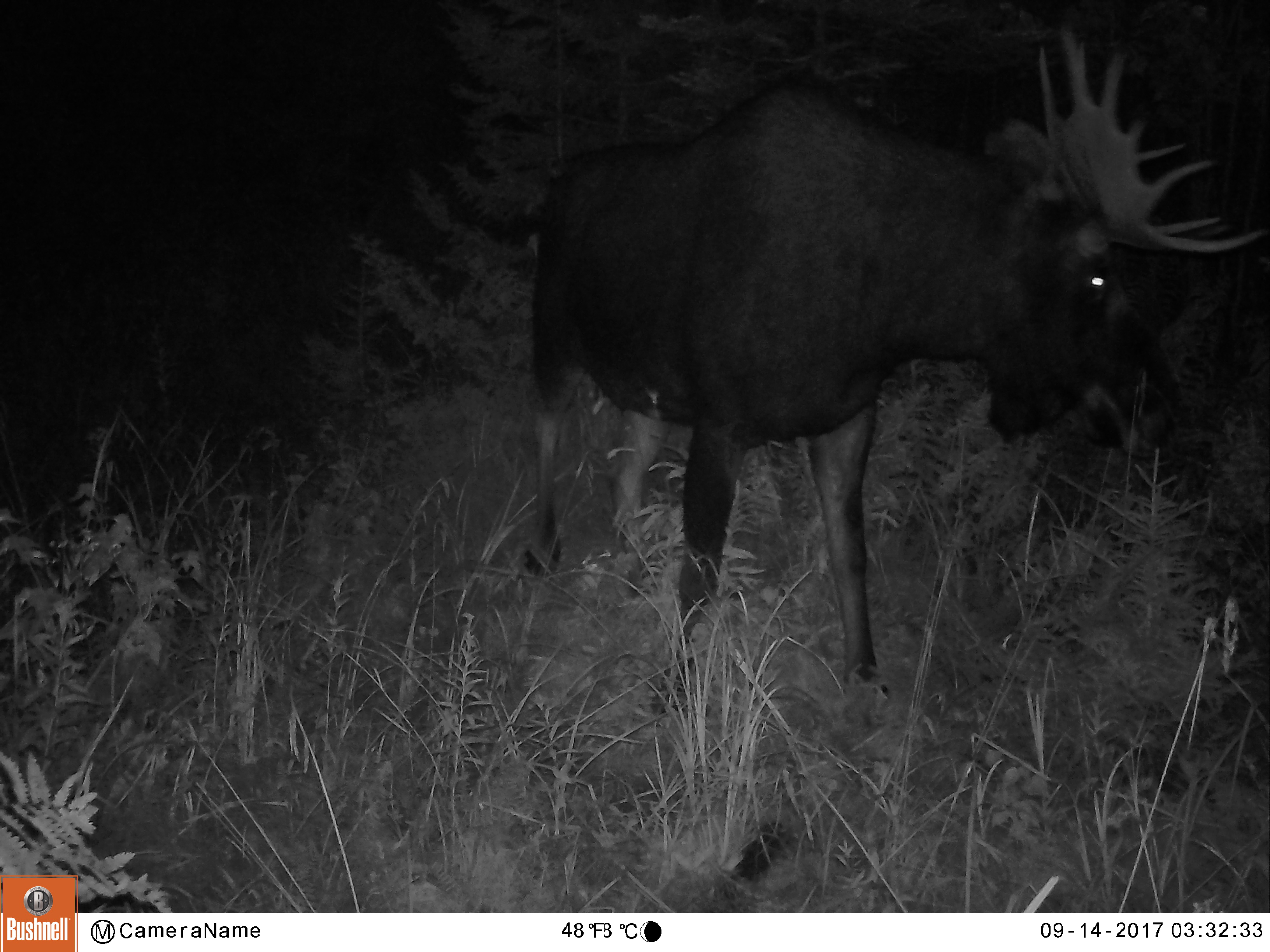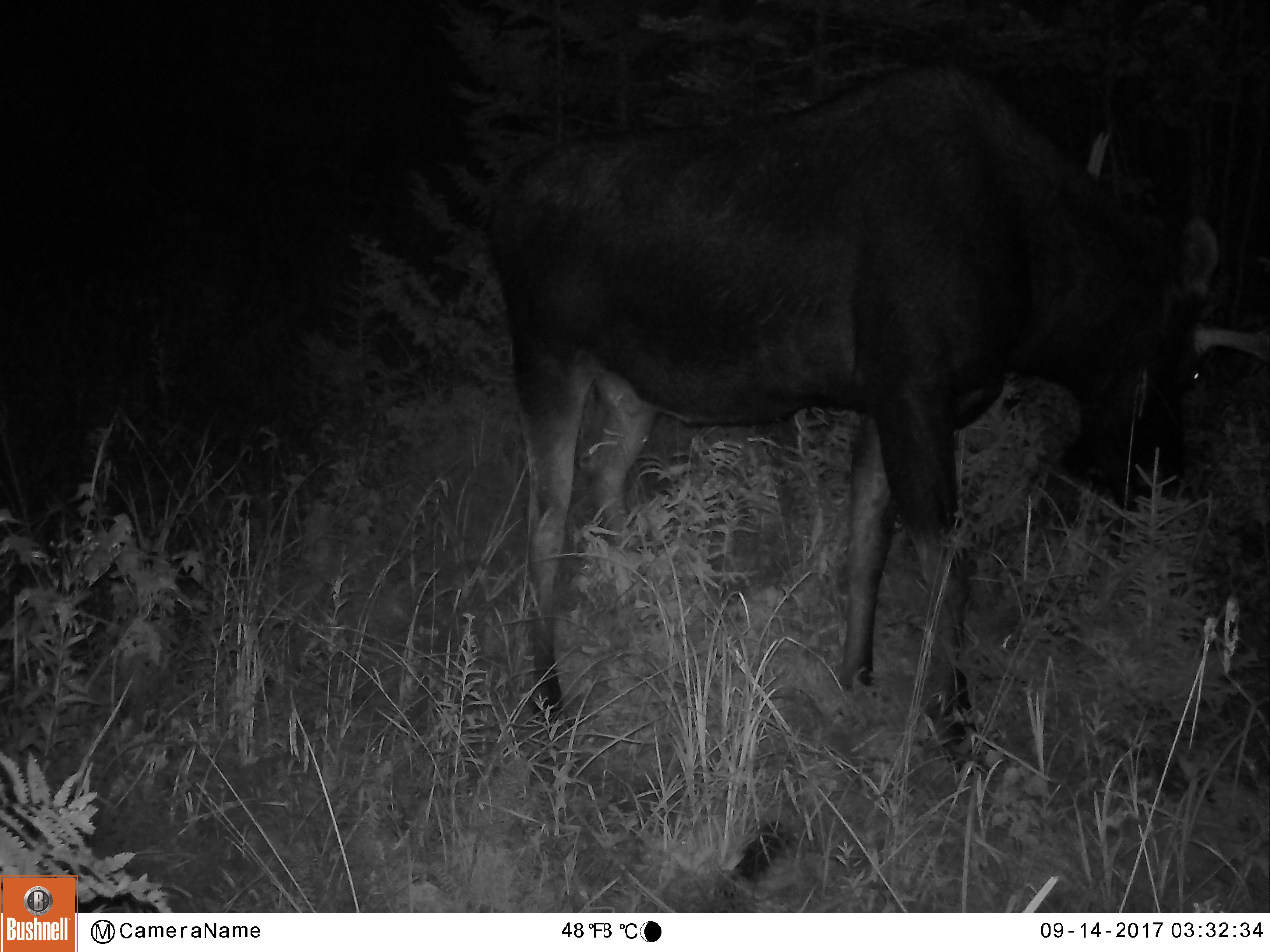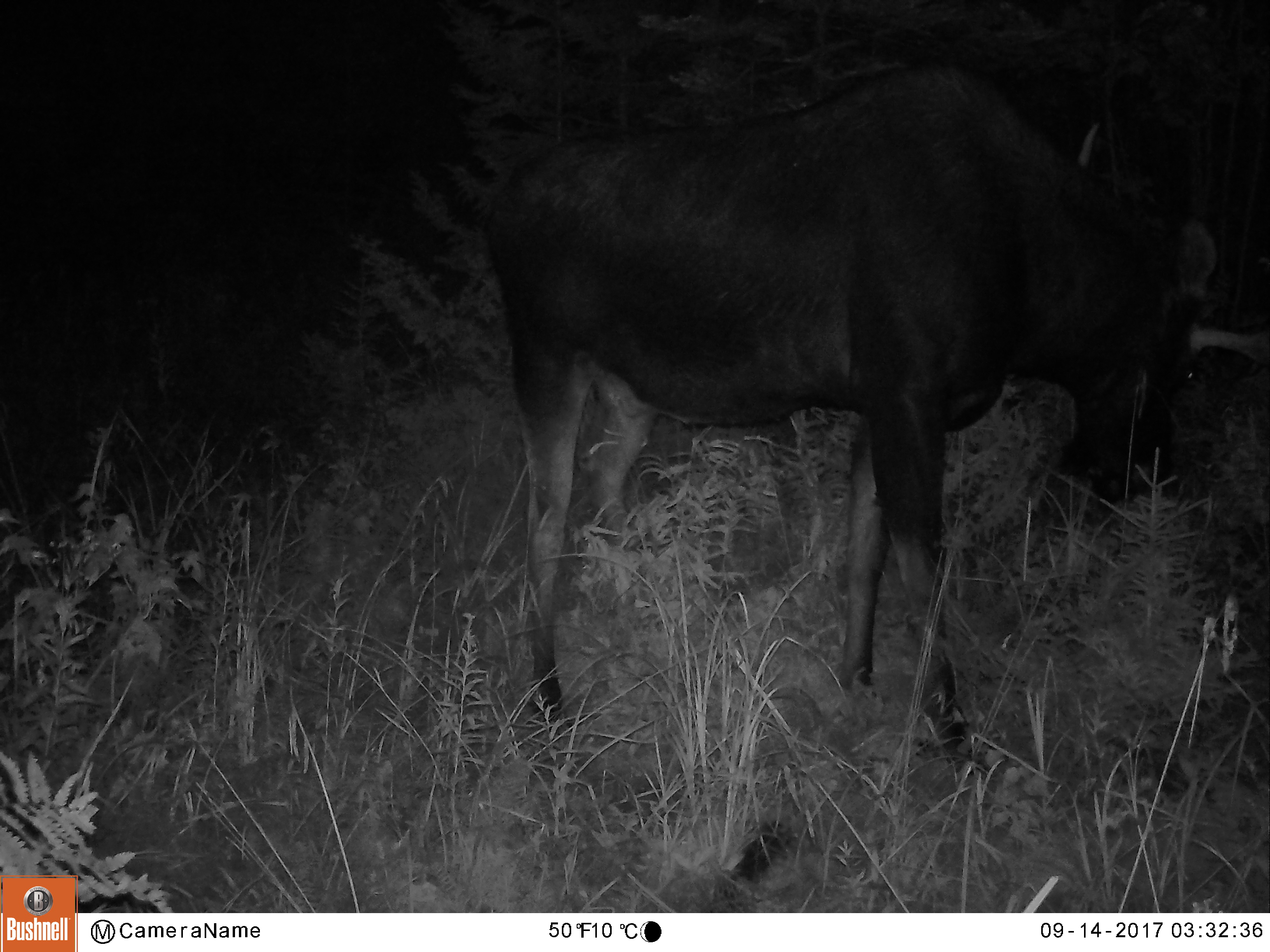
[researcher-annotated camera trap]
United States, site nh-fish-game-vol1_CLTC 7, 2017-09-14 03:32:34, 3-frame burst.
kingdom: Animalia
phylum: Chordata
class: Mammalia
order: Artiodactyla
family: Cervidae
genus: Alces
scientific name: Alces alces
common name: moose